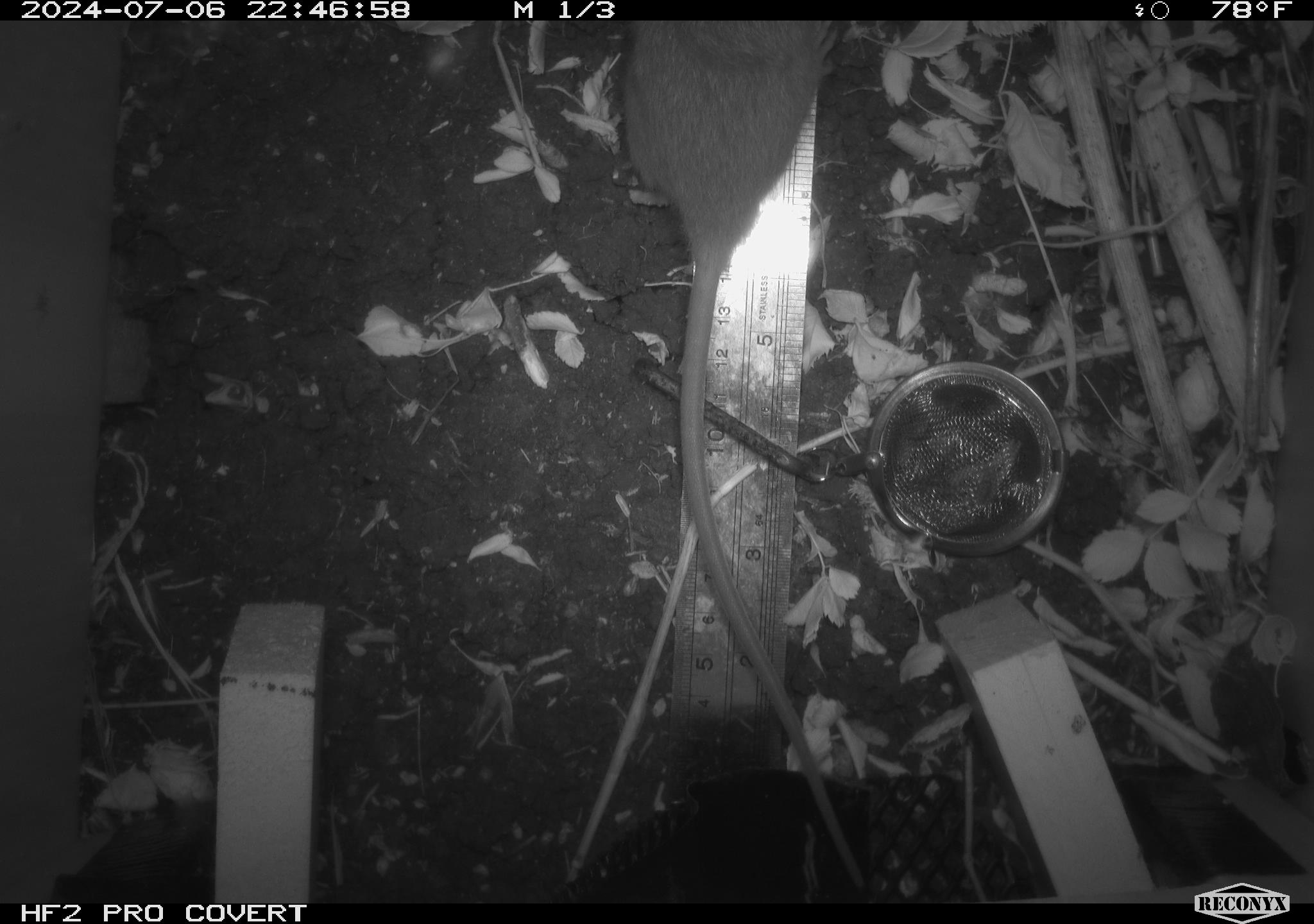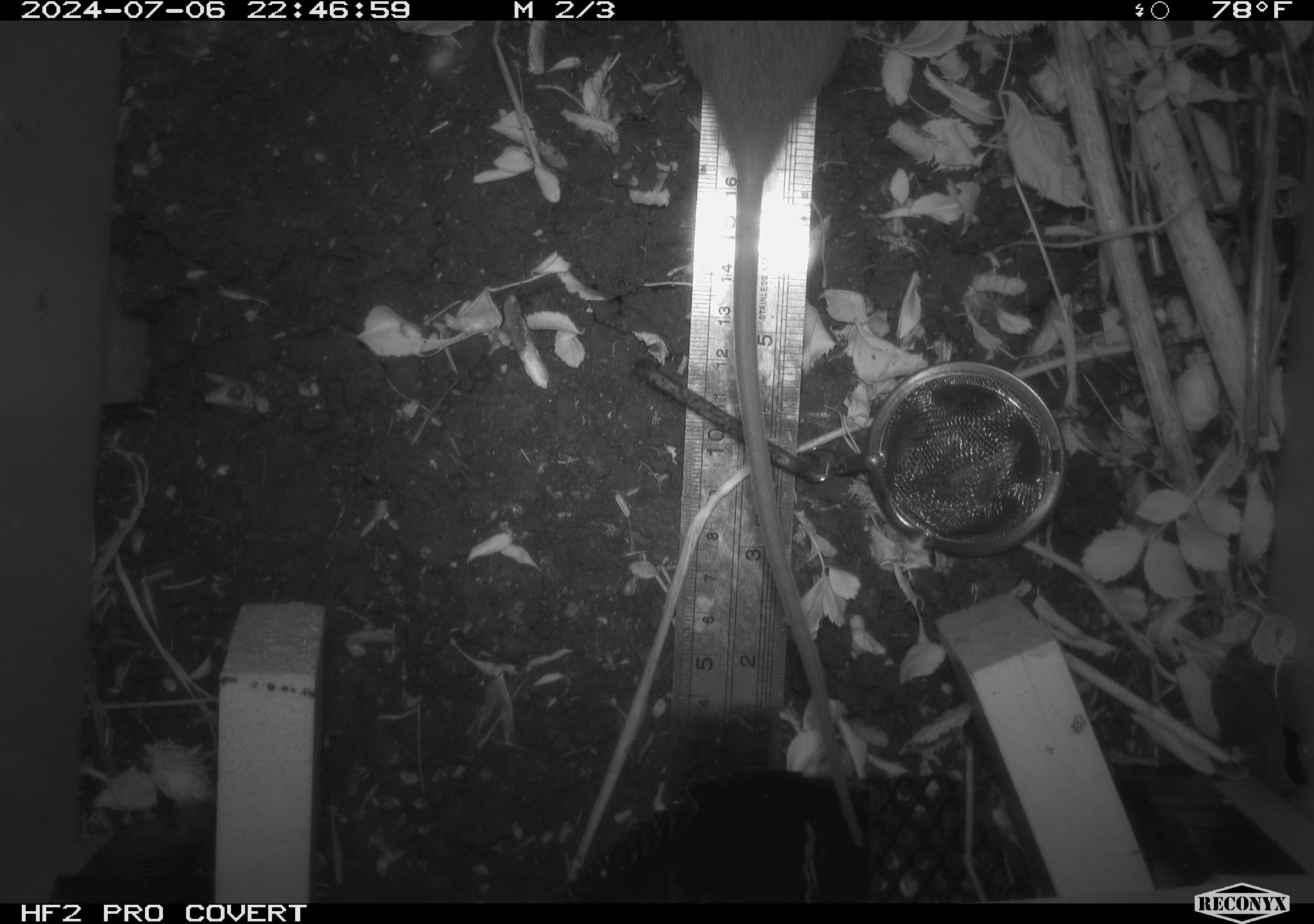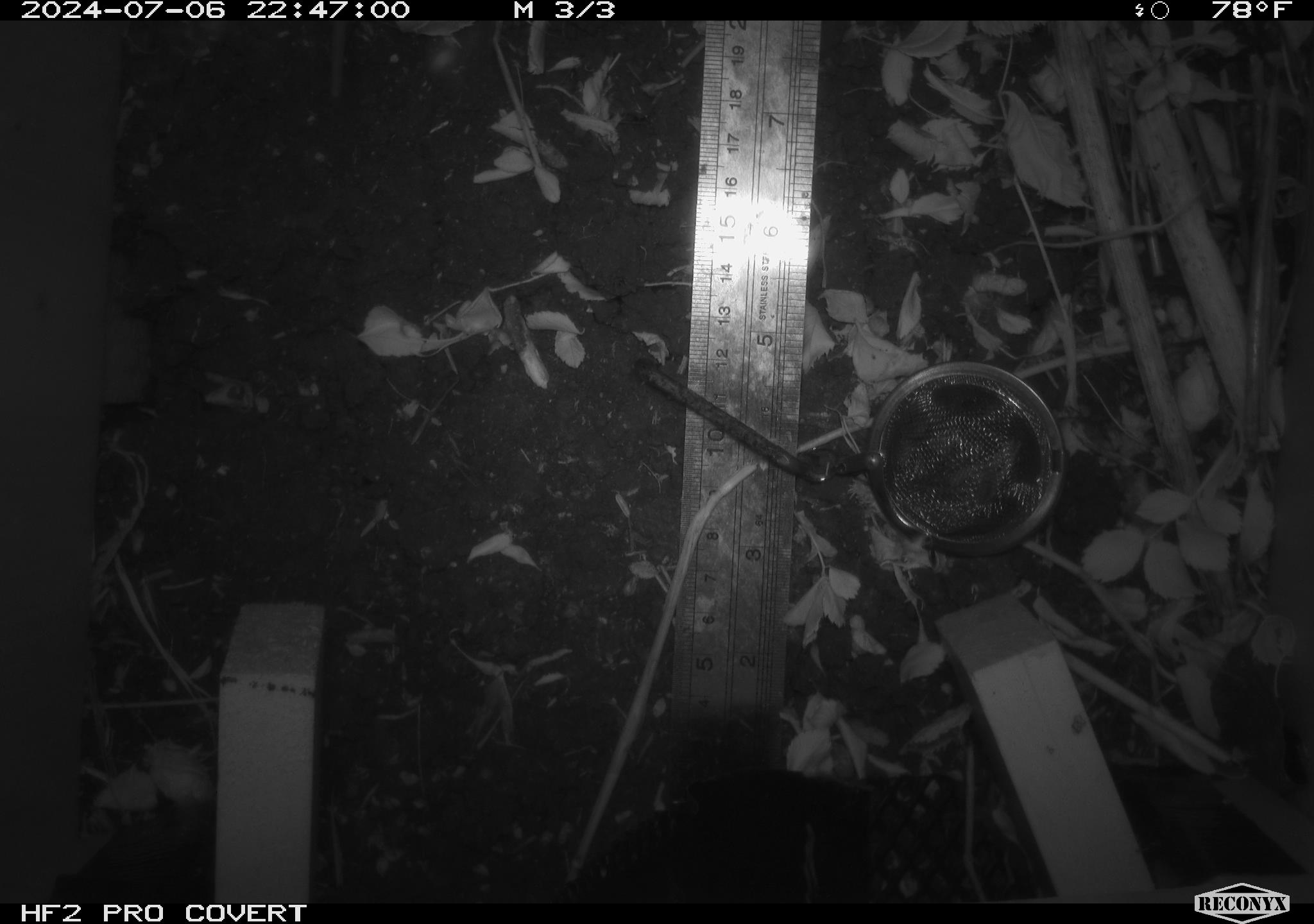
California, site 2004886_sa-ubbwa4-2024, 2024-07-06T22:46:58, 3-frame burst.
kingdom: Animalia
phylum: Chordata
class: Mammalia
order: Rodentia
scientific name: Rodentia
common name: woodrat or rat or mouse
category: woodrat or rat or mouse species